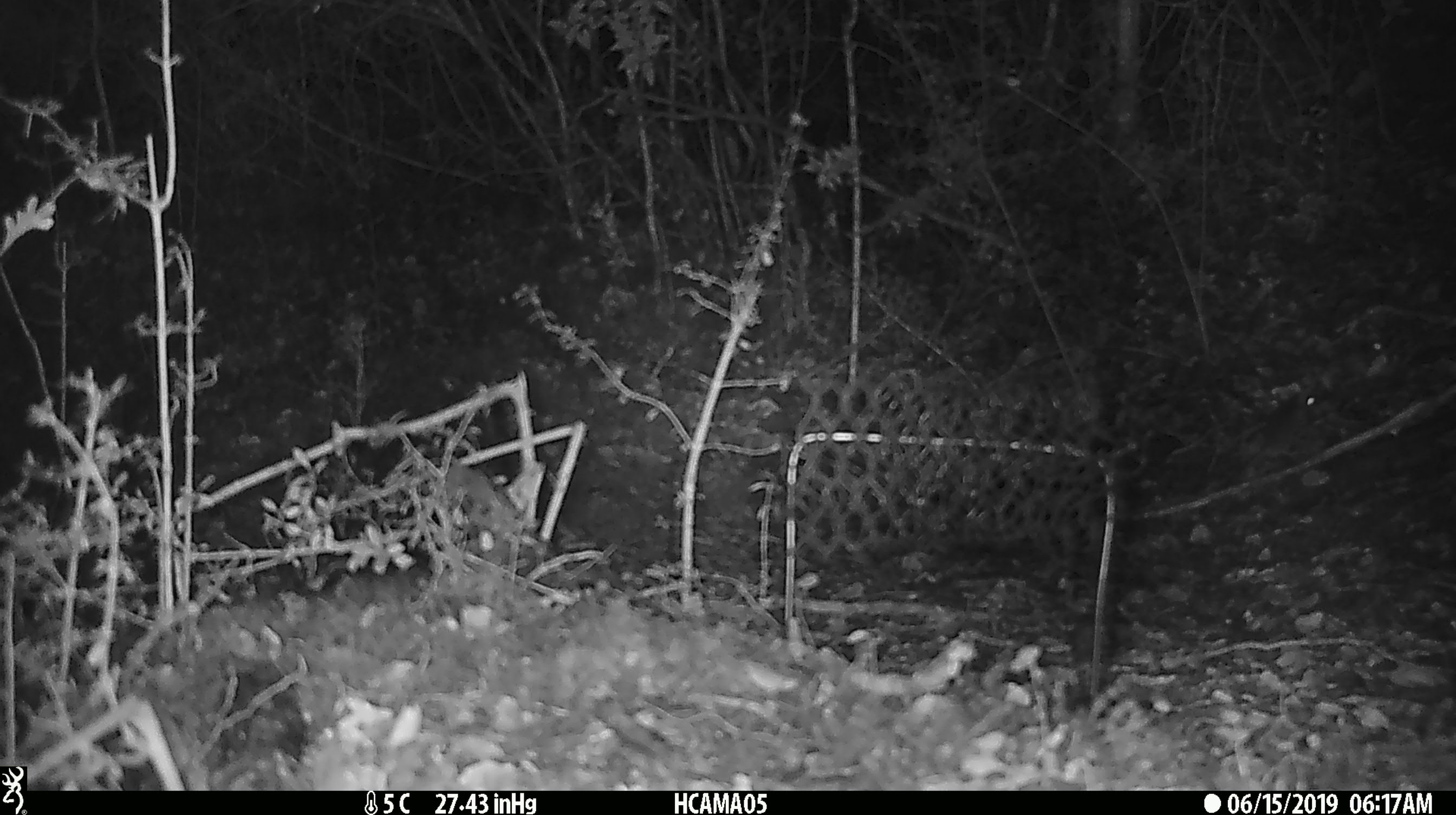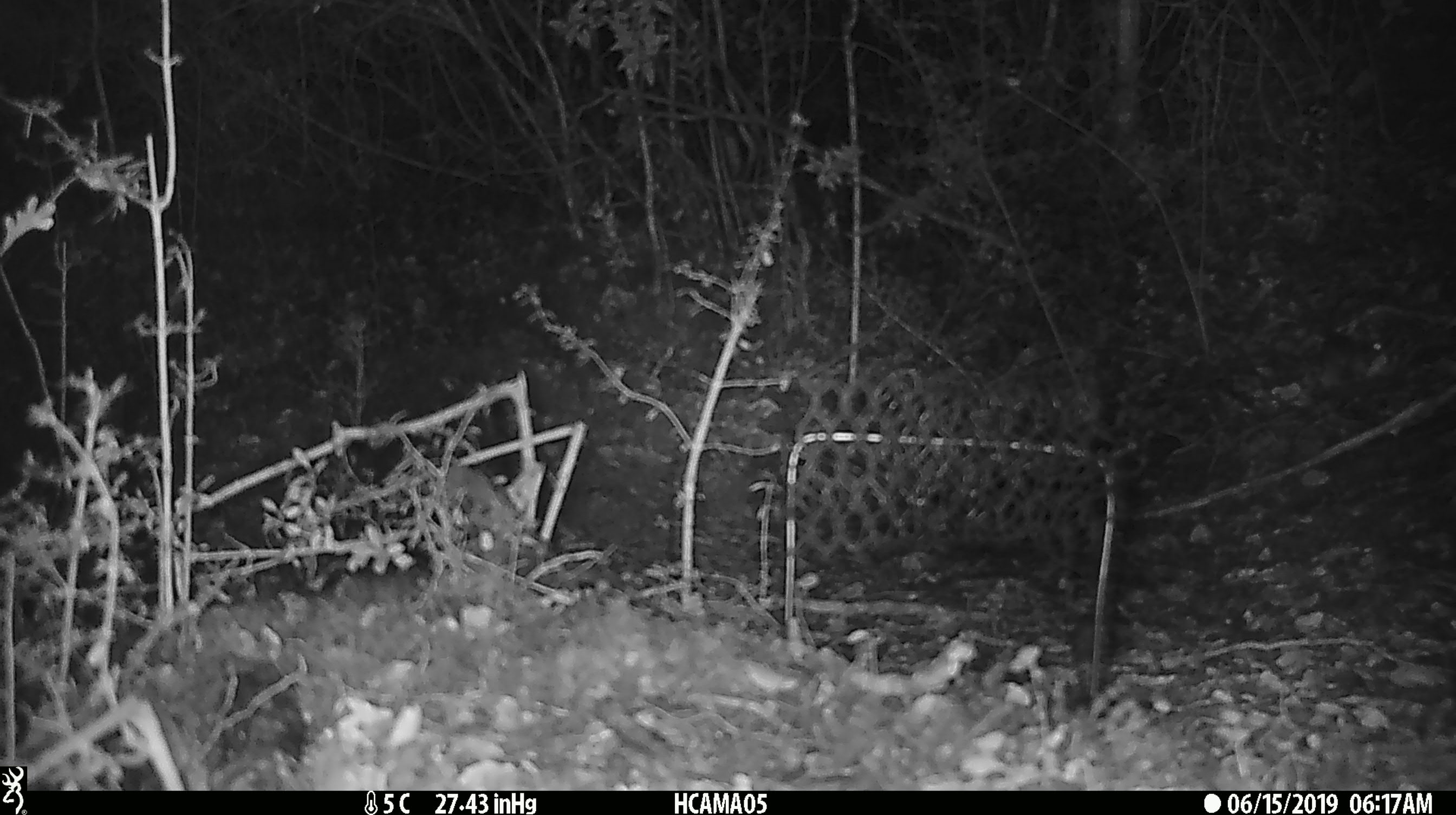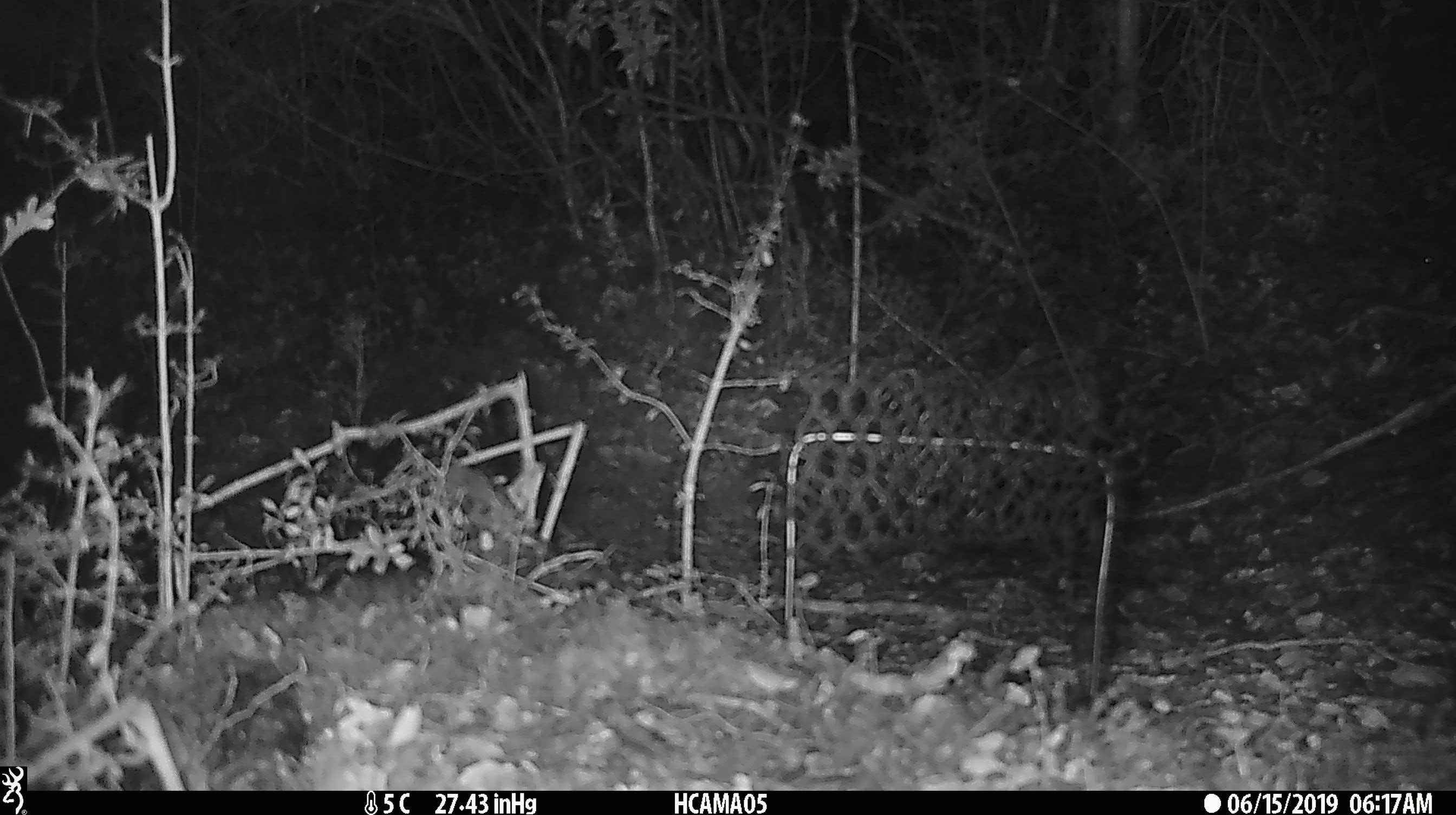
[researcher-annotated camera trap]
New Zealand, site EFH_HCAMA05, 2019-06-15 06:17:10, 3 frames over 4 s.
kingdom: Animalia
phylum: Chordata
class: Mammalia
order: Rodentia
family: Muridae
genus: Mus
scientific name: Mus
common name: mouse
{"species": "mouse (Mus)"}